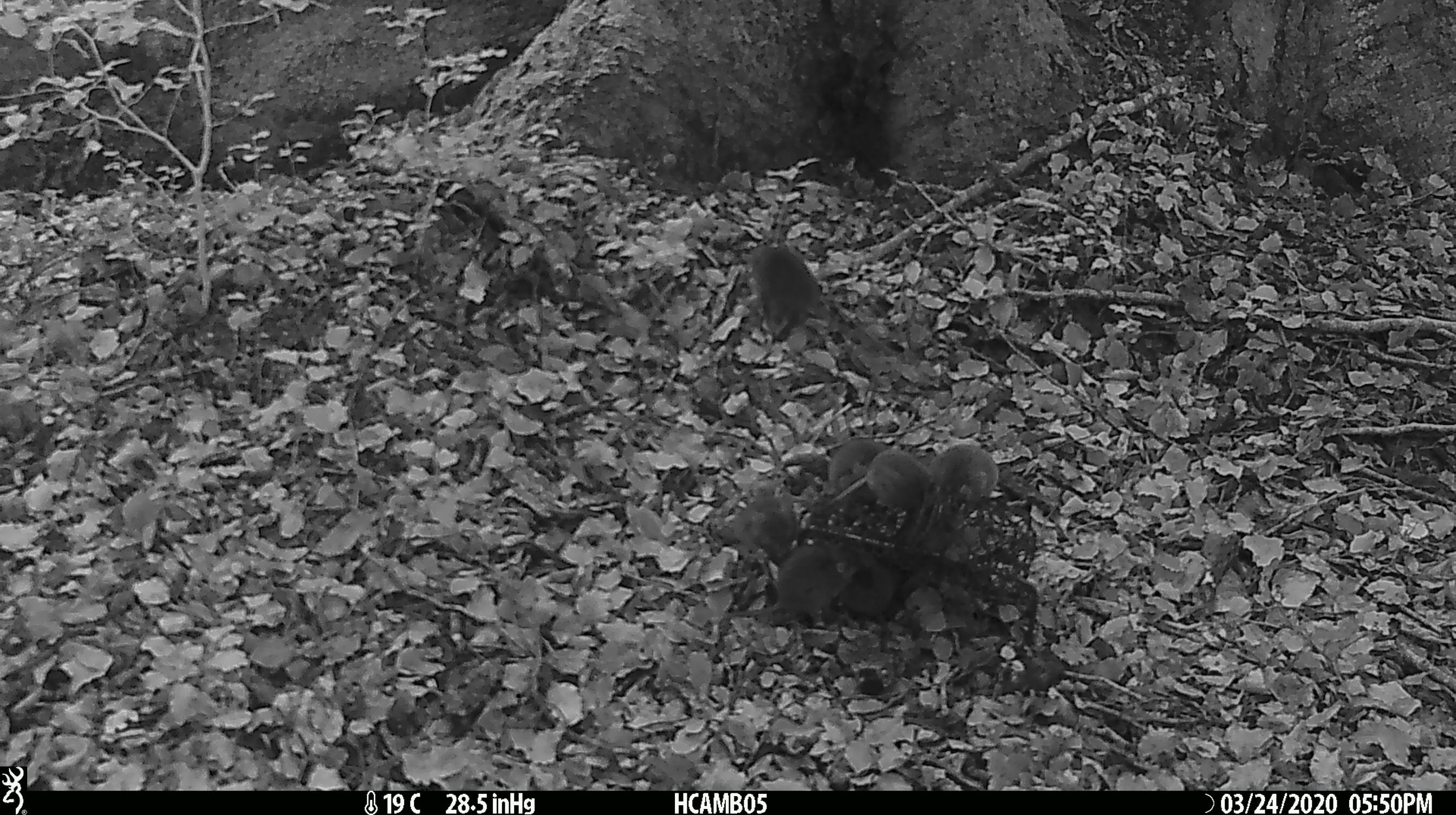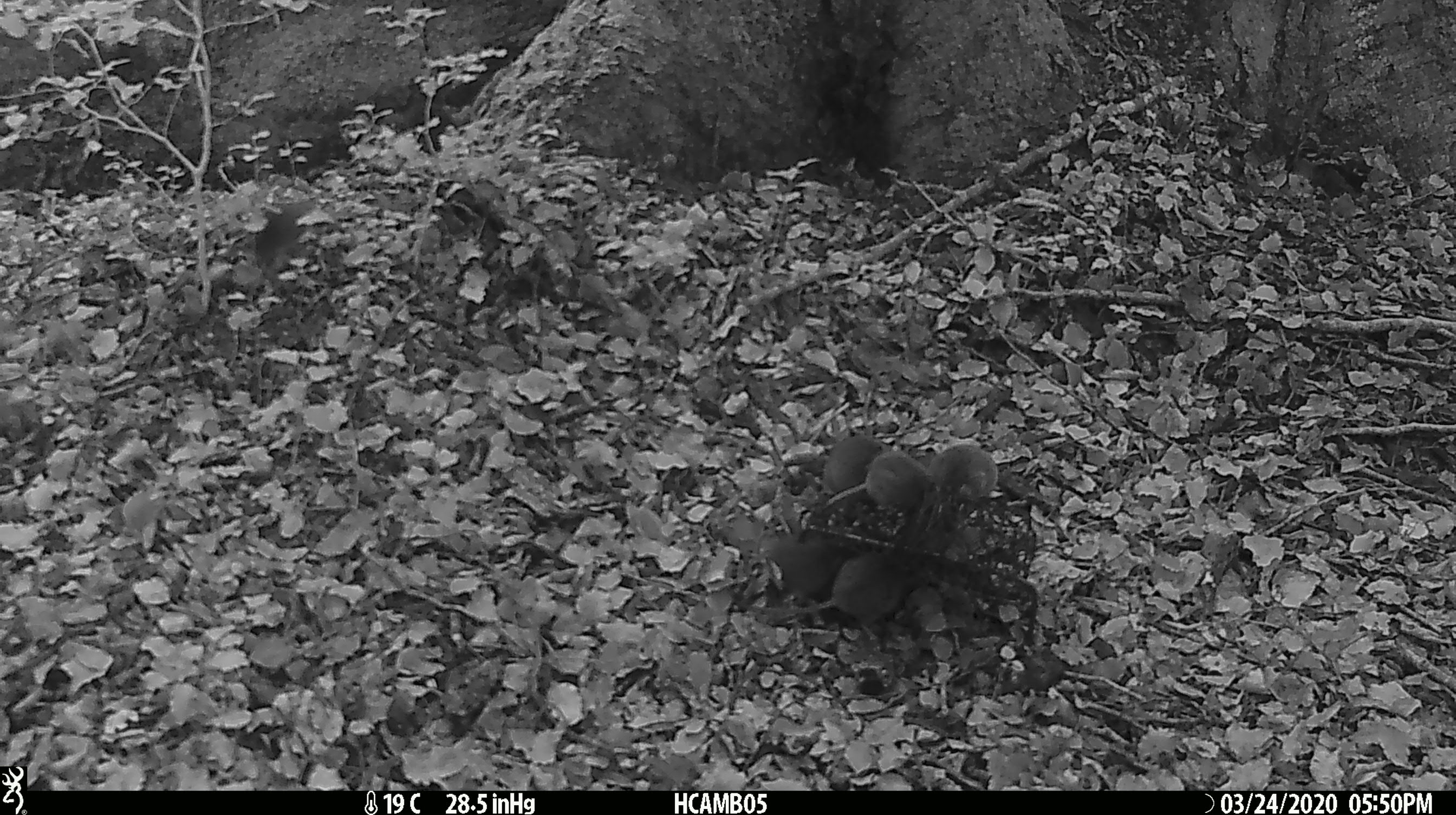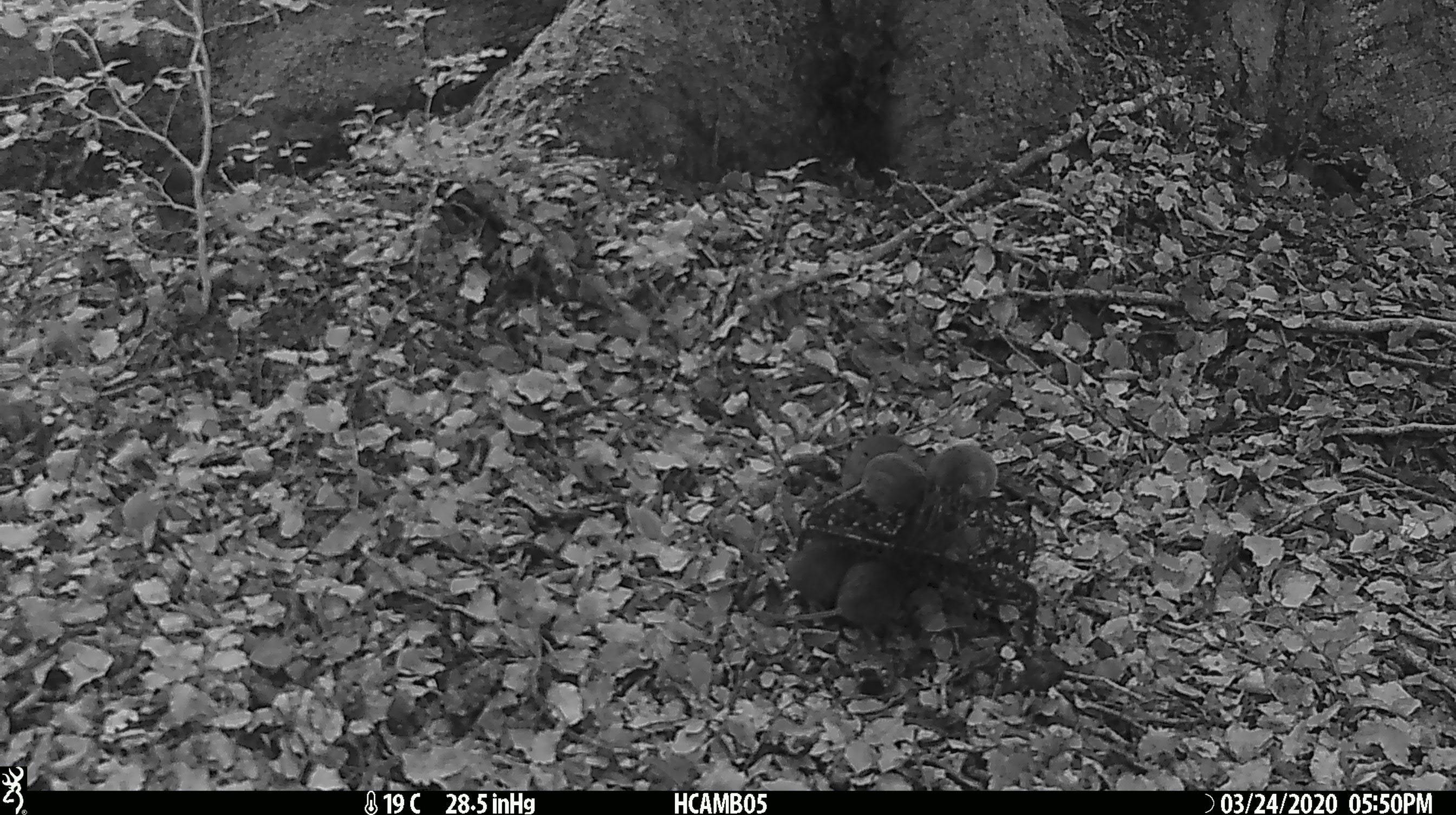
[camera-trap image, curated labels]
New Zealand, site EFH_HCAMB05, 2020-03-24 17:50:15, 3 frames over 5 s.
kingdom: Animalia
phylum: Chordata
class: Mammalia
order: Rodentia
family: Muridae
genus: Mus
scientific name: Mus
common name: mouse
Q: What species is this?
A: Mouse (Mus).